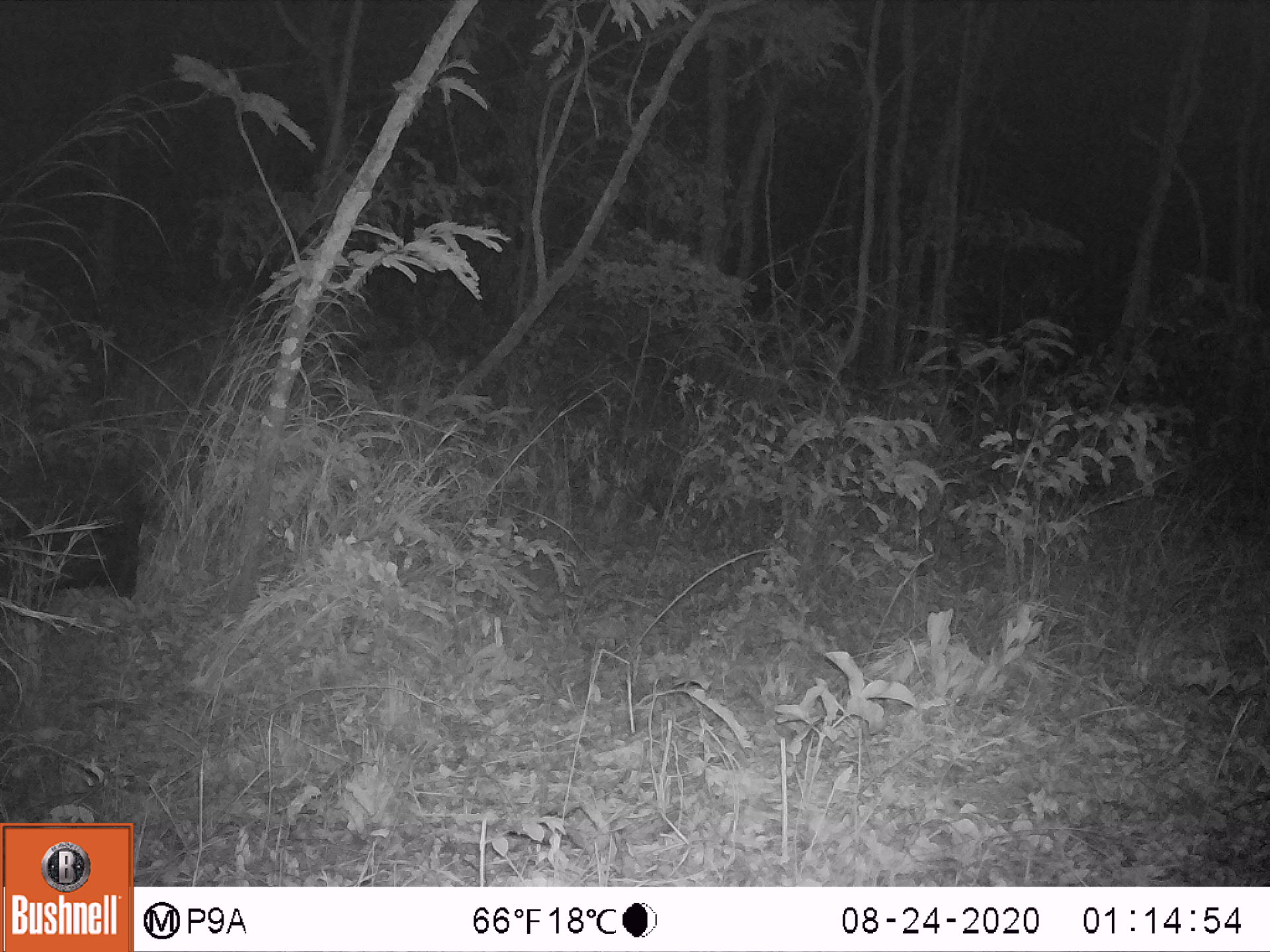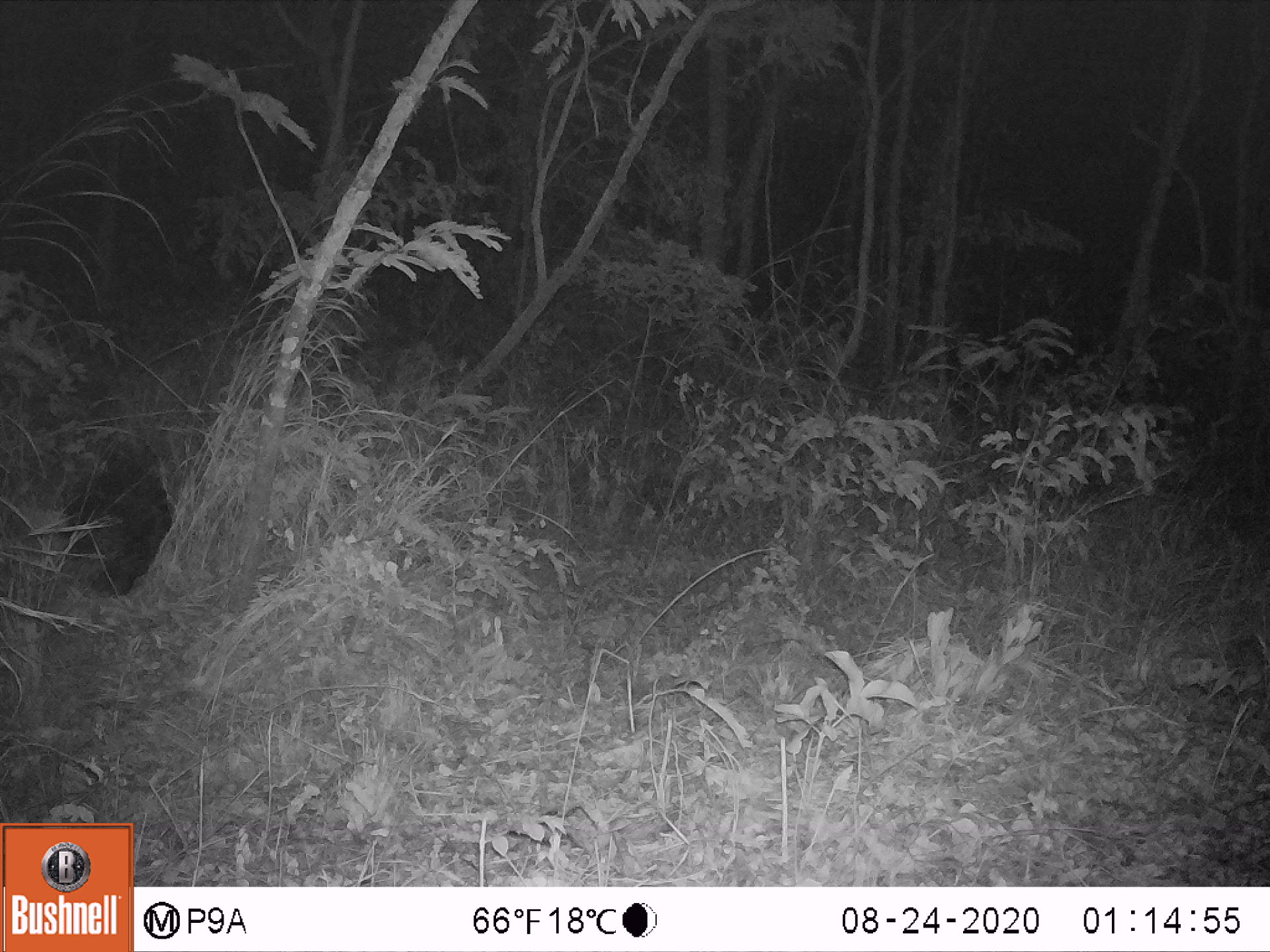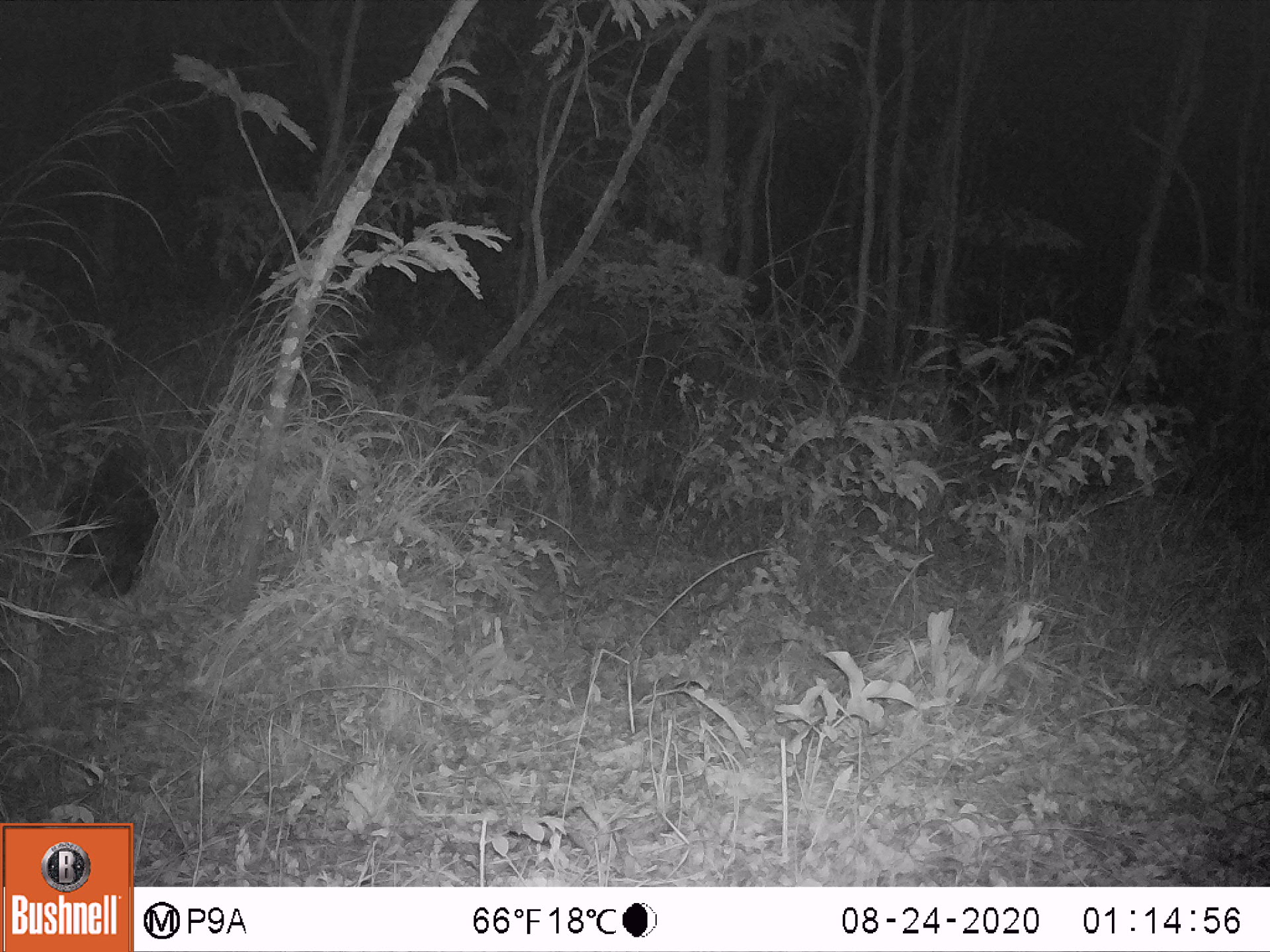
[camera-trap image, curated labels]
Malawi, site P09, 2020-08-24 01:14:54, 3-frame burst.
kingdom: Animalia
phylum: Chordata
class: Mammalia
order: Rodentia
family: Hystricidae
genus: Hystrix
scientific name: Hystrix africaeaustralis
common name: cape porcupine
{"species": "cape porcupine (Hystrix africaeaustralis)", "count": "1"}